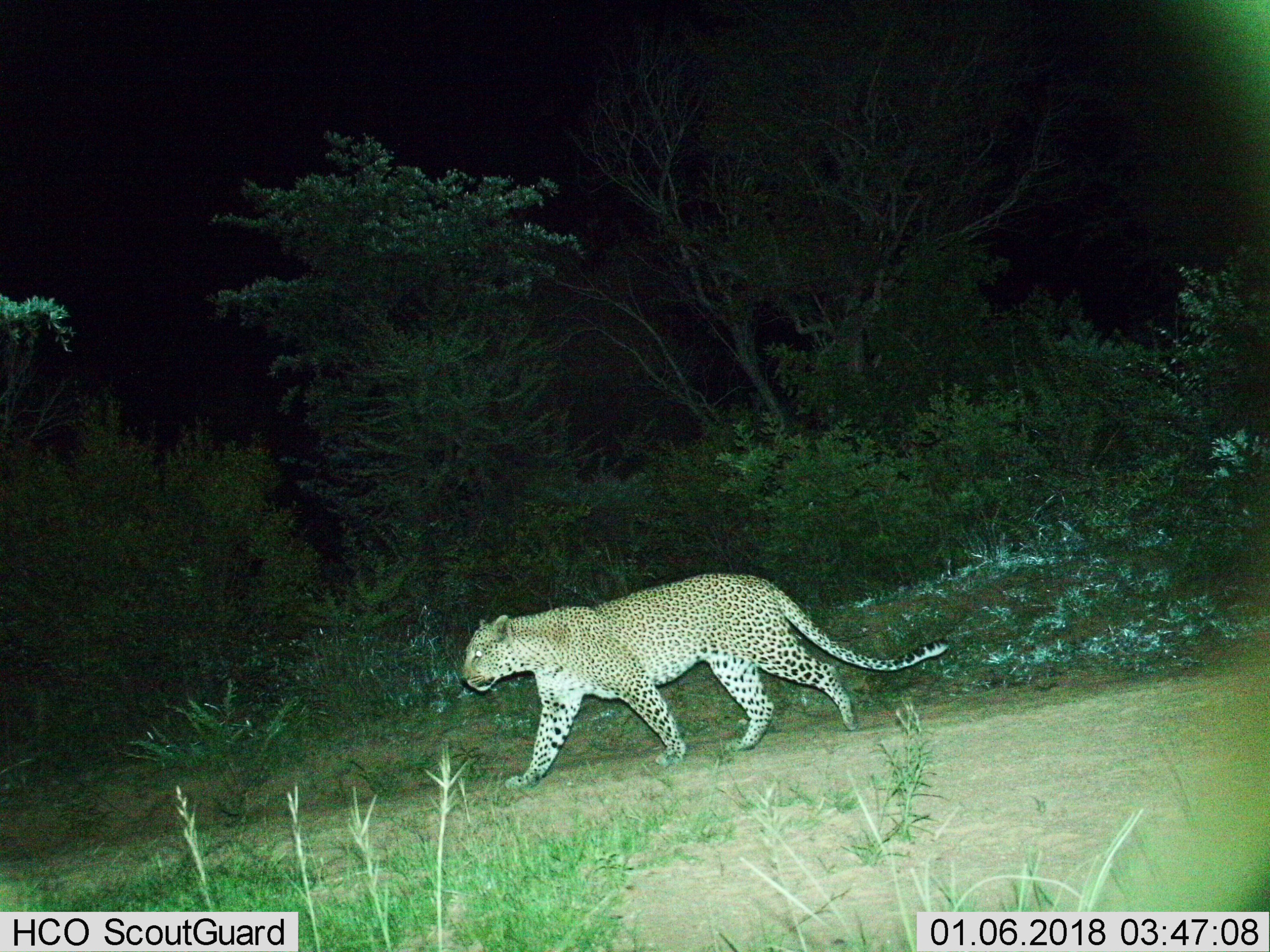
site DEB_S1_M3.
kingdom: Animalia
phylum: Chordata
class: Mammalia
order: Carnivora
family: Felidae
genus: Panthera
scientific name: Panthera pardus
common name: leopard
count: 1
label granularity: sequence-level